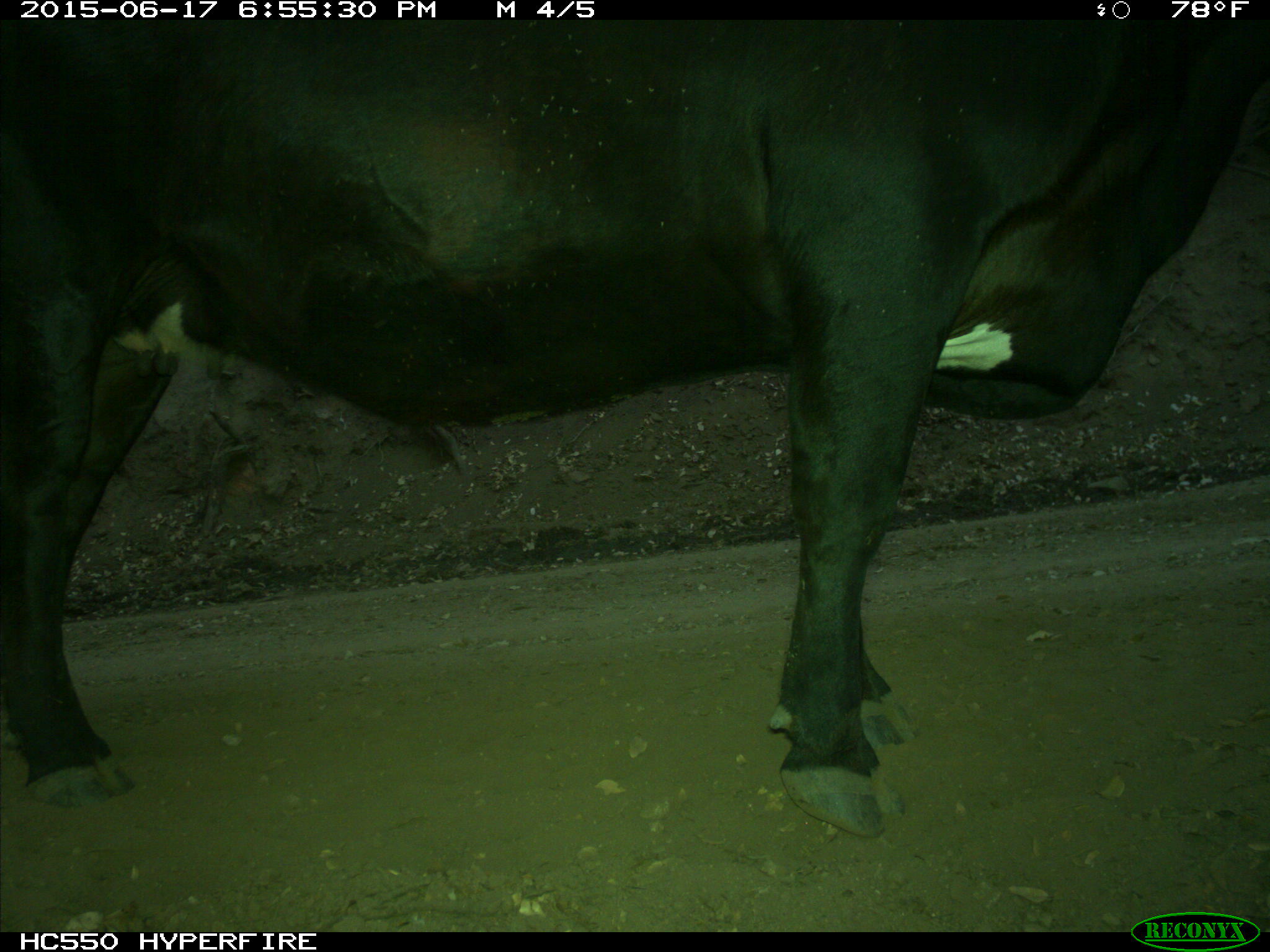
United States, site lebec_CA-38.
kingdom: Animalia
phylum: Chordata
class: Mammalia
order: Artiodactyla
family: Bovidae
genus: Bos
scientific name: Bos taurus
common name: domestic cow